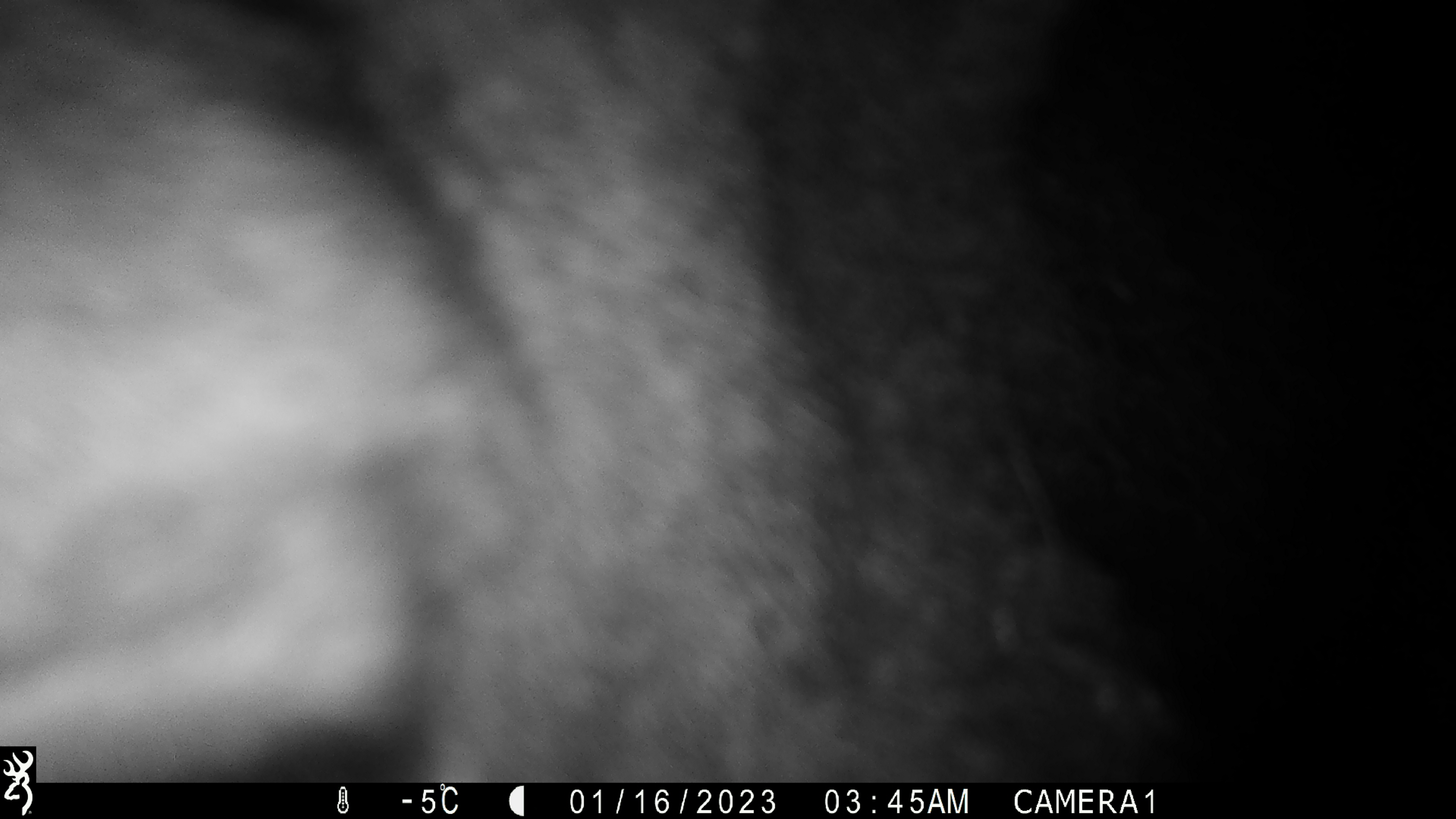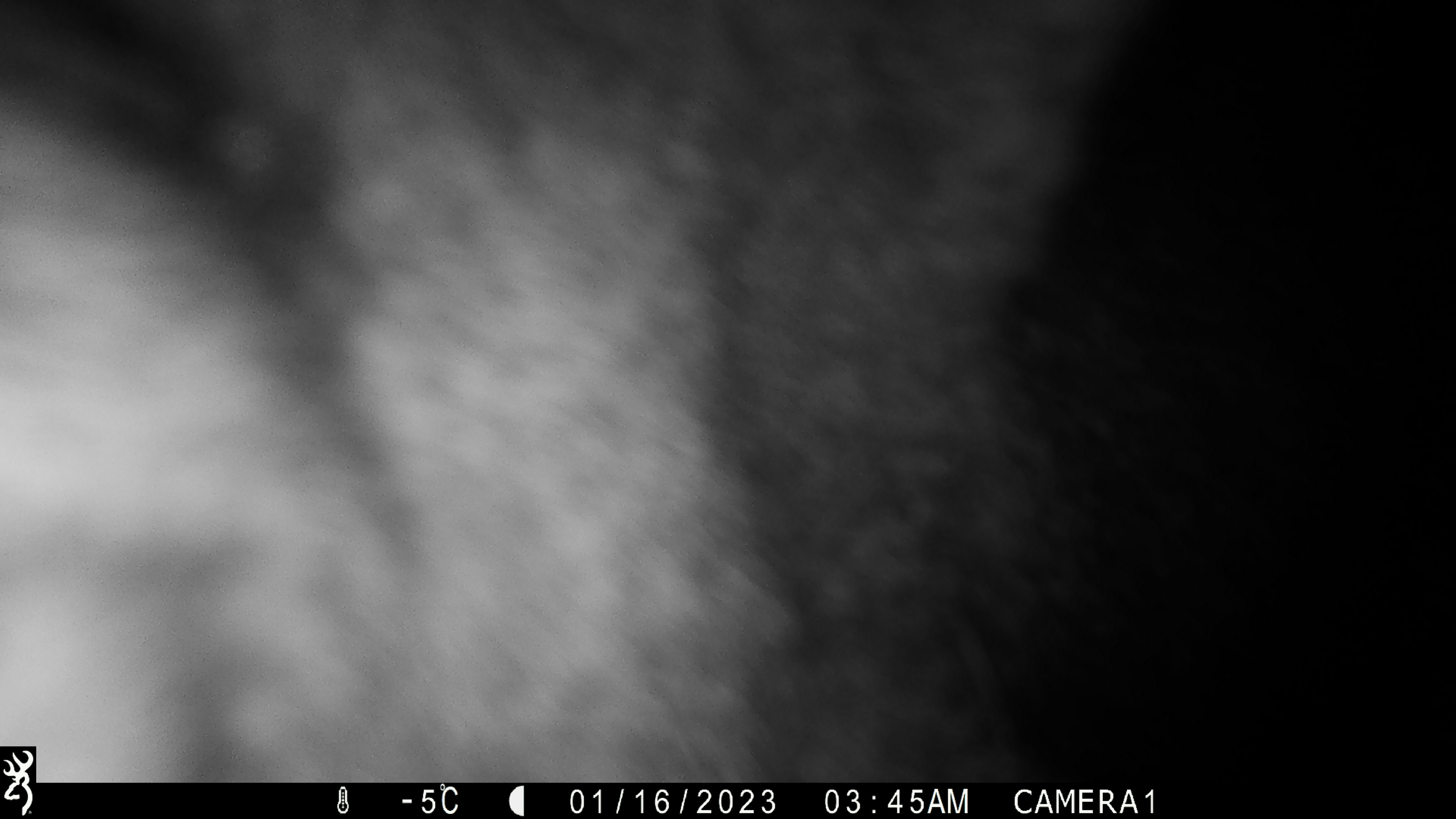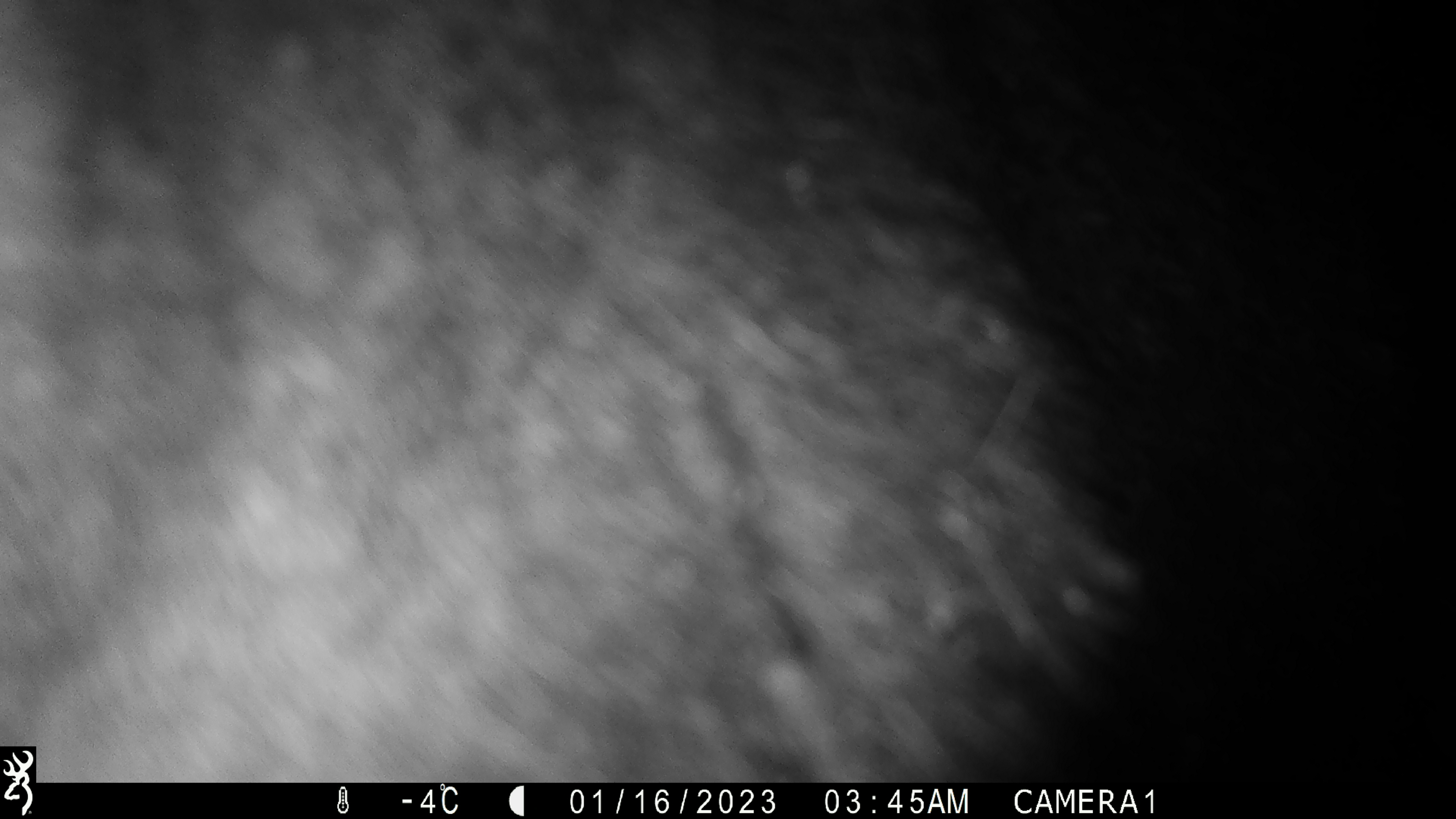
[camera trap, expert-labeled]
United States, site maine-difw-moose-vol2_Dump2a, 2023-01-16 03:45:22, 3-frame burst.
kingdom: Animalia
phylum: Chordata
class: Mammalia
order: Artiodactyla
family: Cervidae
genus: Alces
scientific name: Alces alces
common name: moose